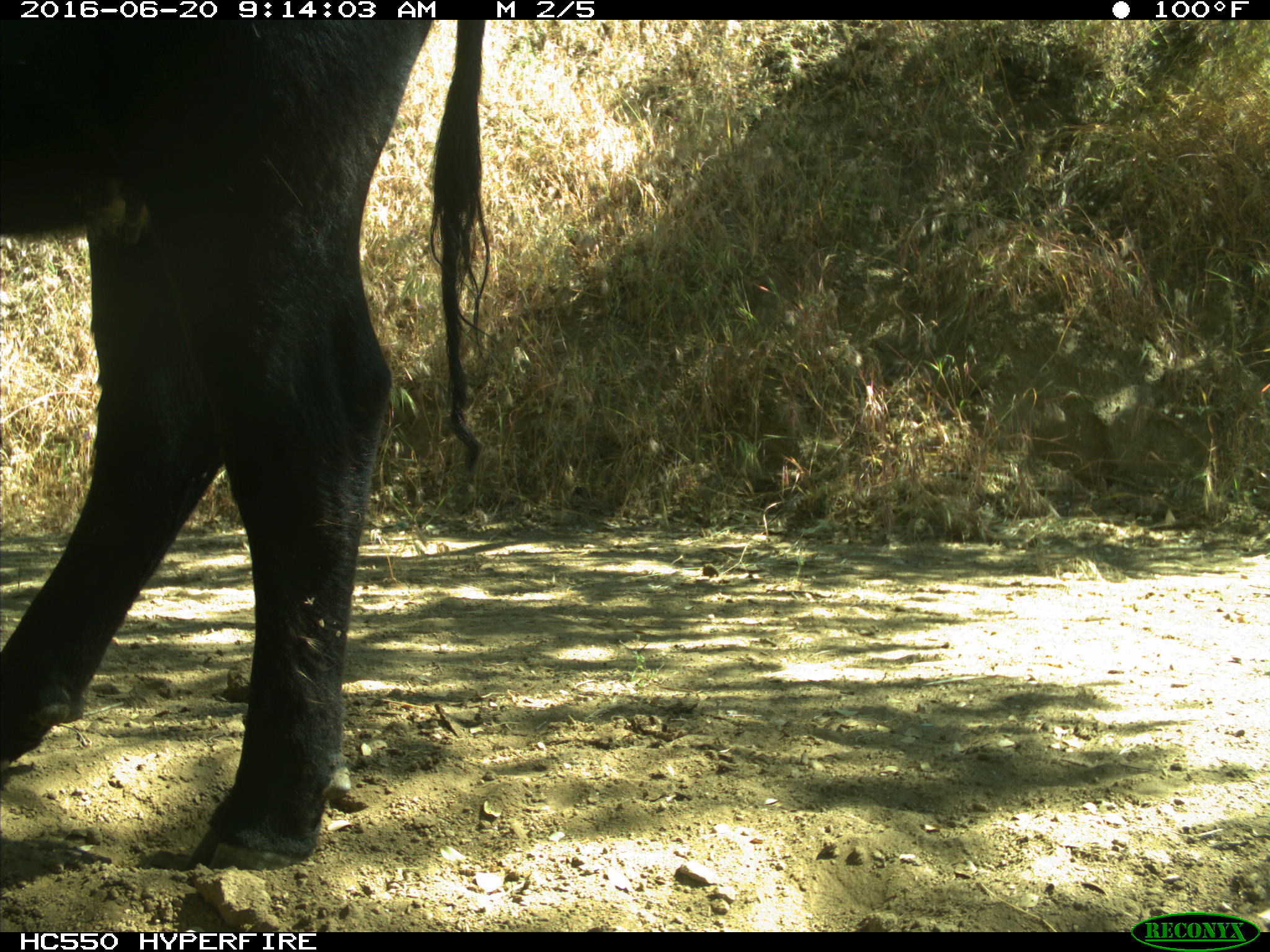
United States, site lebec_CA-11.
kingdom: Animalia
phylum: Chordata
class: Mammalia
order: Artiodactyla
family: Bovidae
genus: Bos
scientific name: Bos taurus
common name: domestic cow